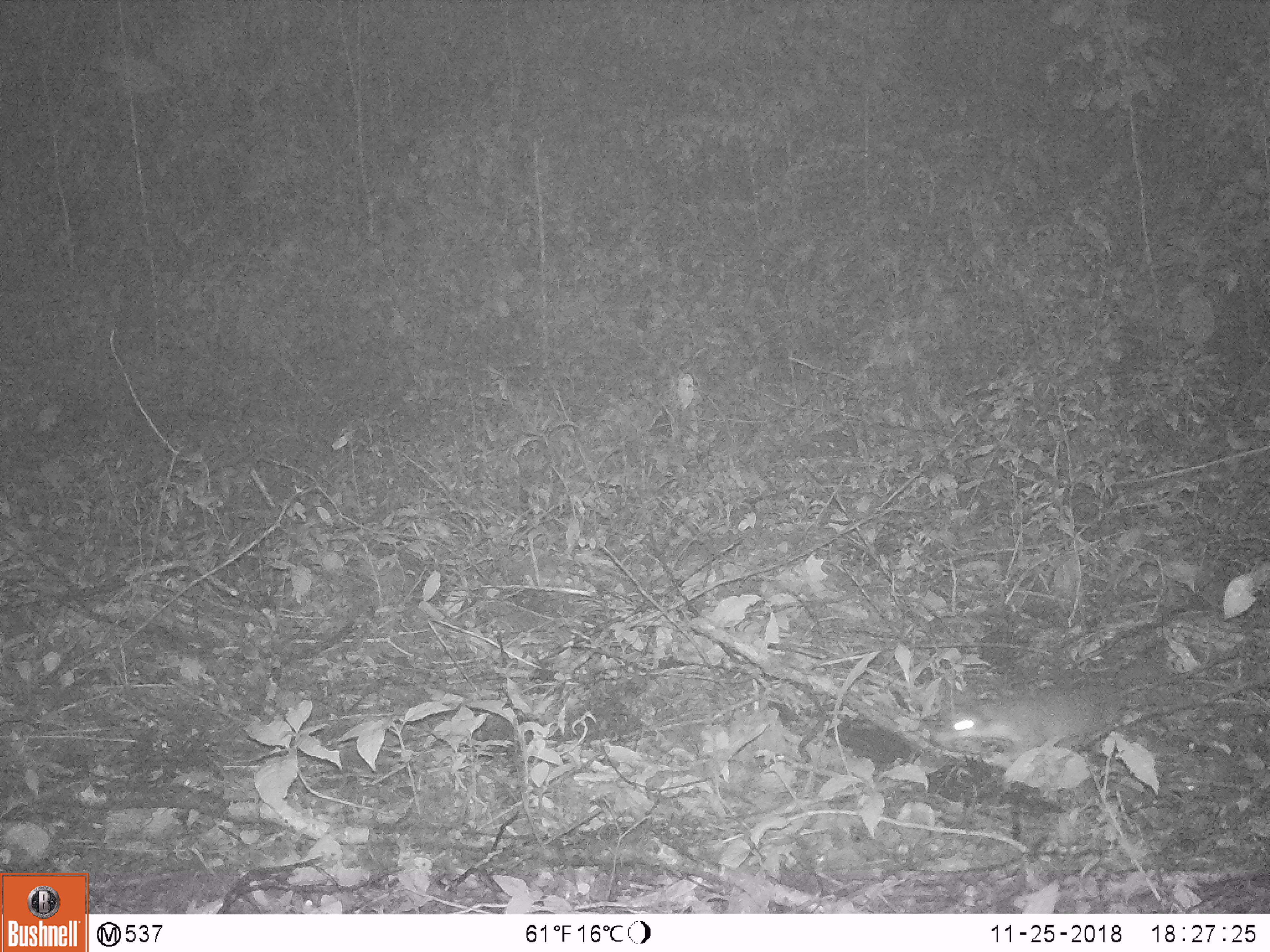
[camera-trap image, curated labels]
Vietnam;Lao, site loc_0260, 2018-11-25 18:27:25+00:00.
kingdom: Animalia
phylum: Chordata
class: Mammalia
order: Carnivora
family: Mustelidae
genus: Melogale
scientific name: Melogale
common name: ferret badger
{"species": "ferret badger (Melogale)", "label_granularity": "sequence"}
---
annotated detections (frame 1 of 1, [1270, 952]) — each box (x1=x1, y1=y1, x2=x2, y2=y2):
ferret badger: (x1=935, y1=682, x2=1127, y2=758)